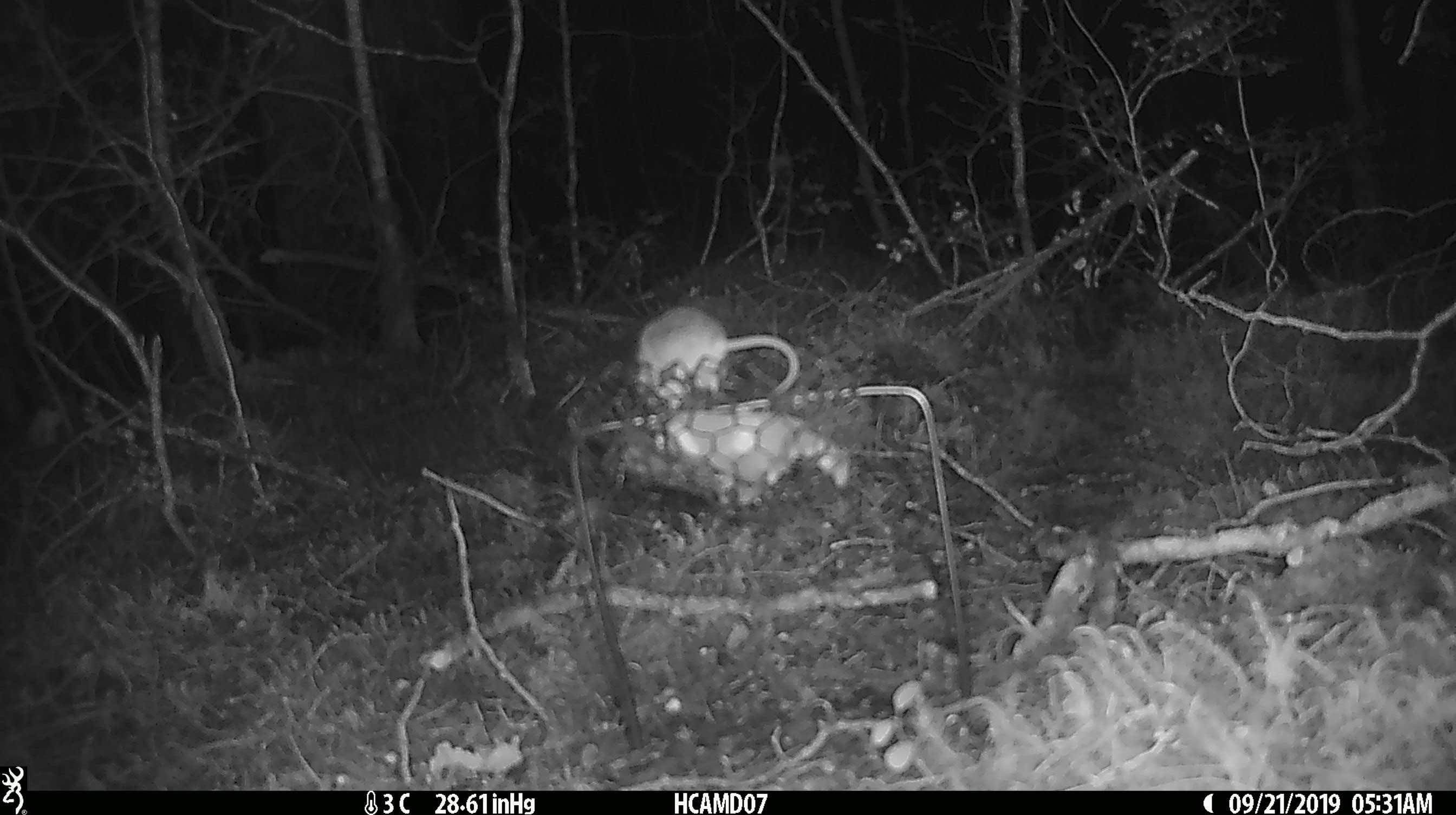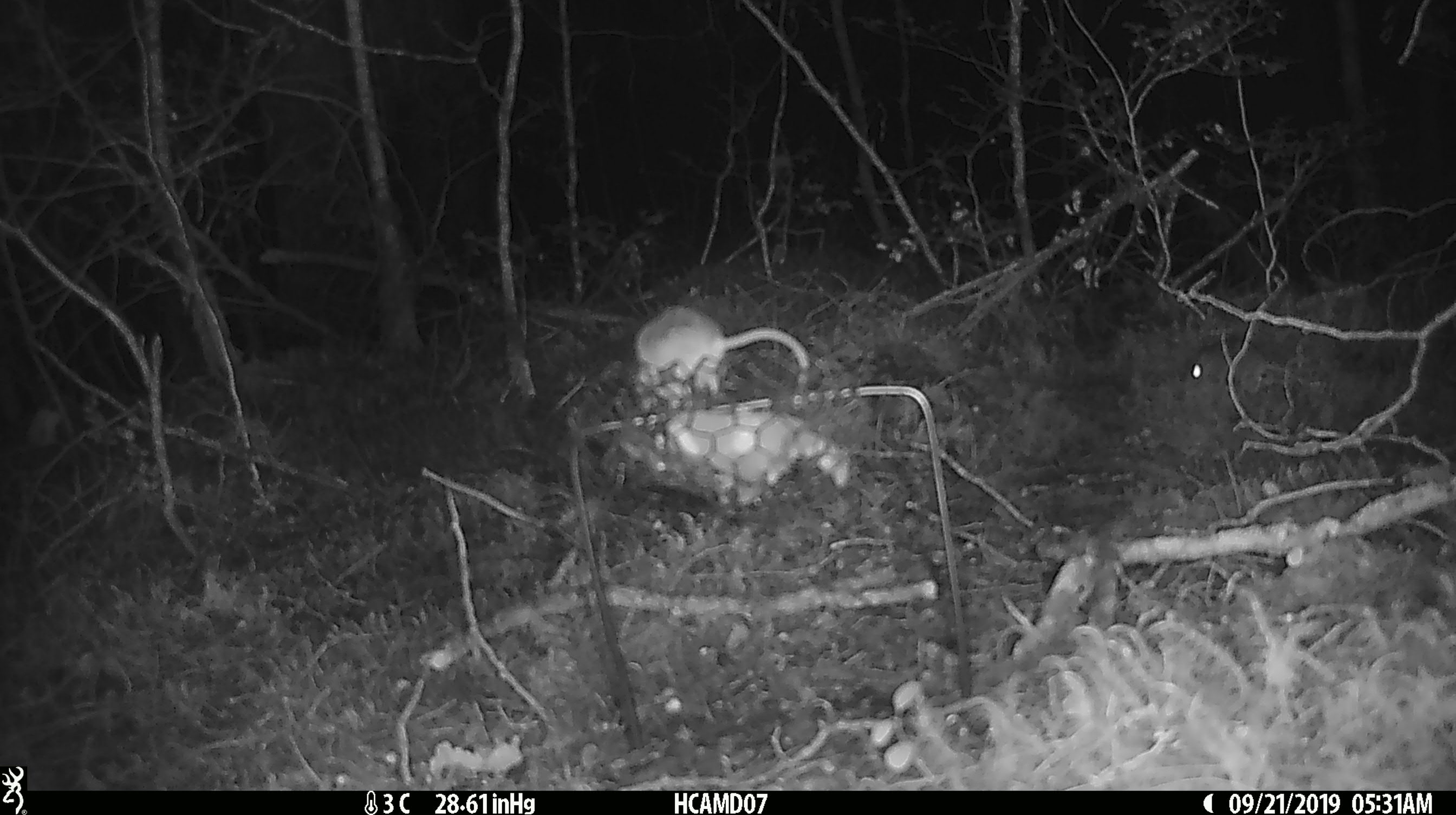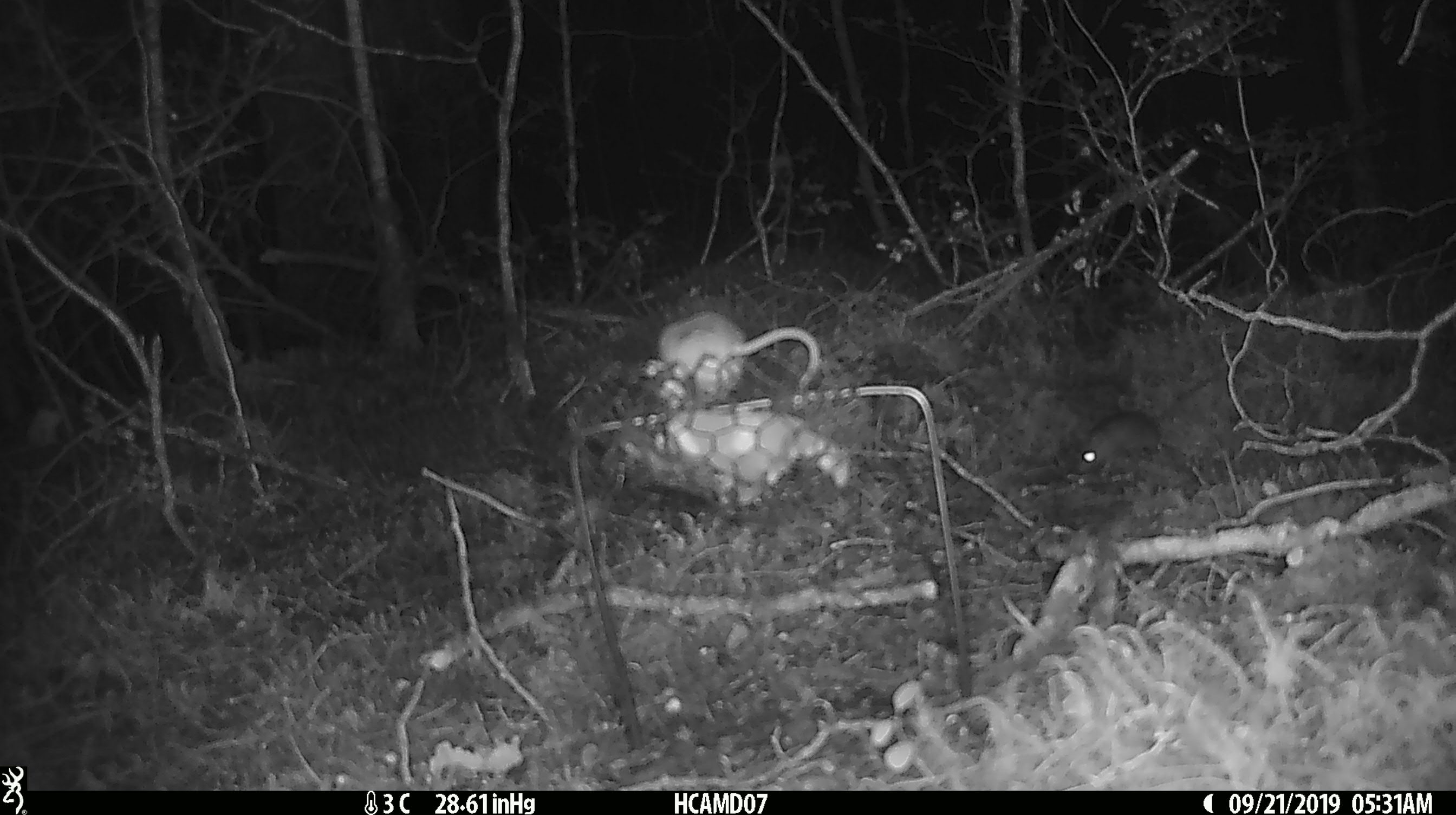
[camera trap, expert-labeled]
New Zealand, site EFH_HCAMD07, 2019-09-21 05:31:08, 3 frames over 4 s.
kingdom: Animalia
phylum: Chordata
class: Mammalia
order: Rodentia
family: Muridae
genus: Mus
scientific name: Mus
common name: mouse